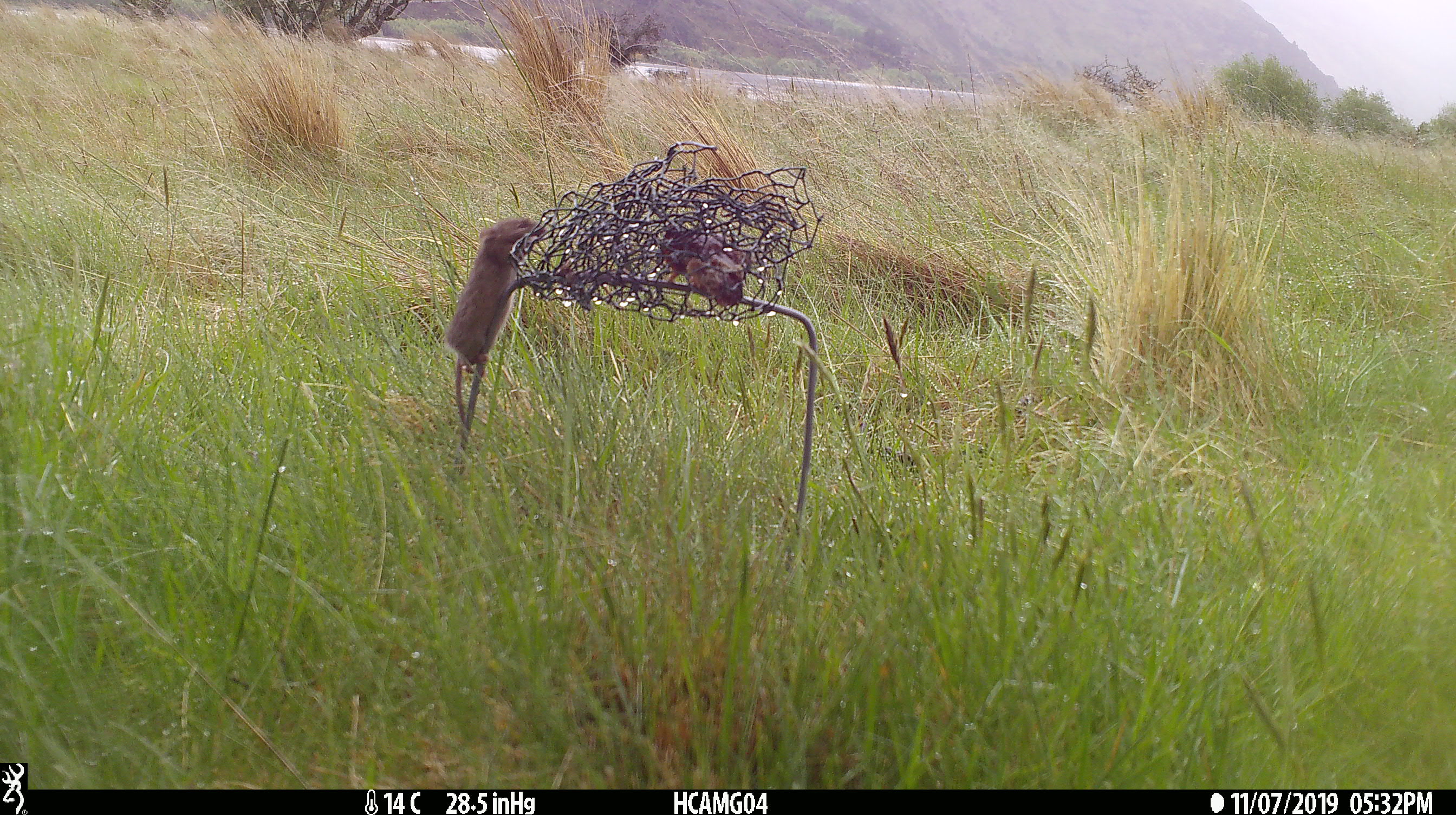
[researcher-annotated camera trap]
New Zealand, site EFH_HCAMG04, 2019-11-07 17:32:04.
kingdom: Animalia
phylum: Chordata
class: Mammalia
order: Rodentia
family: Muridae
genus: Mus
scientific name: Mus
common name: mouse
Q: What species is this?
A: Mouse (Mus).